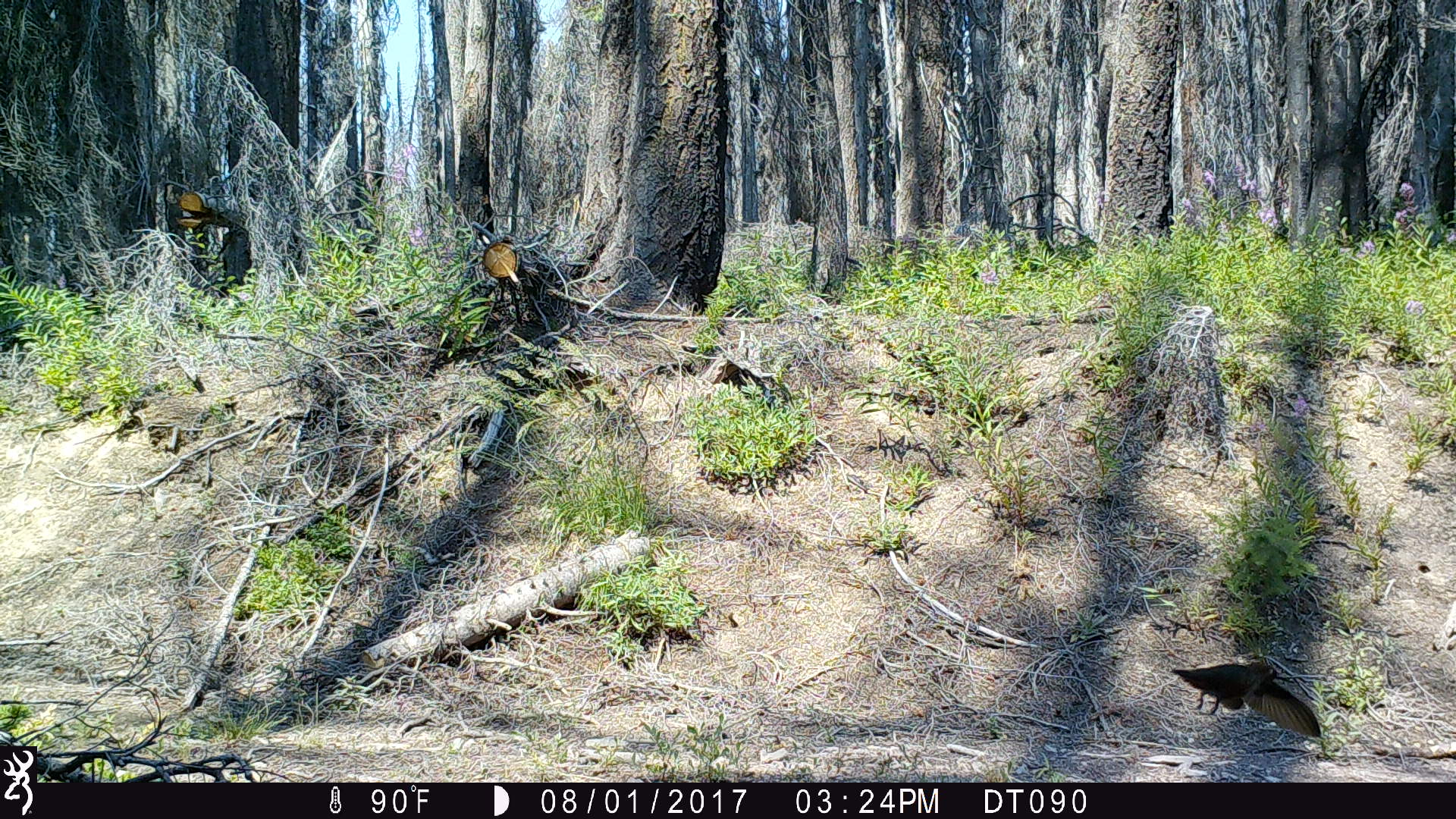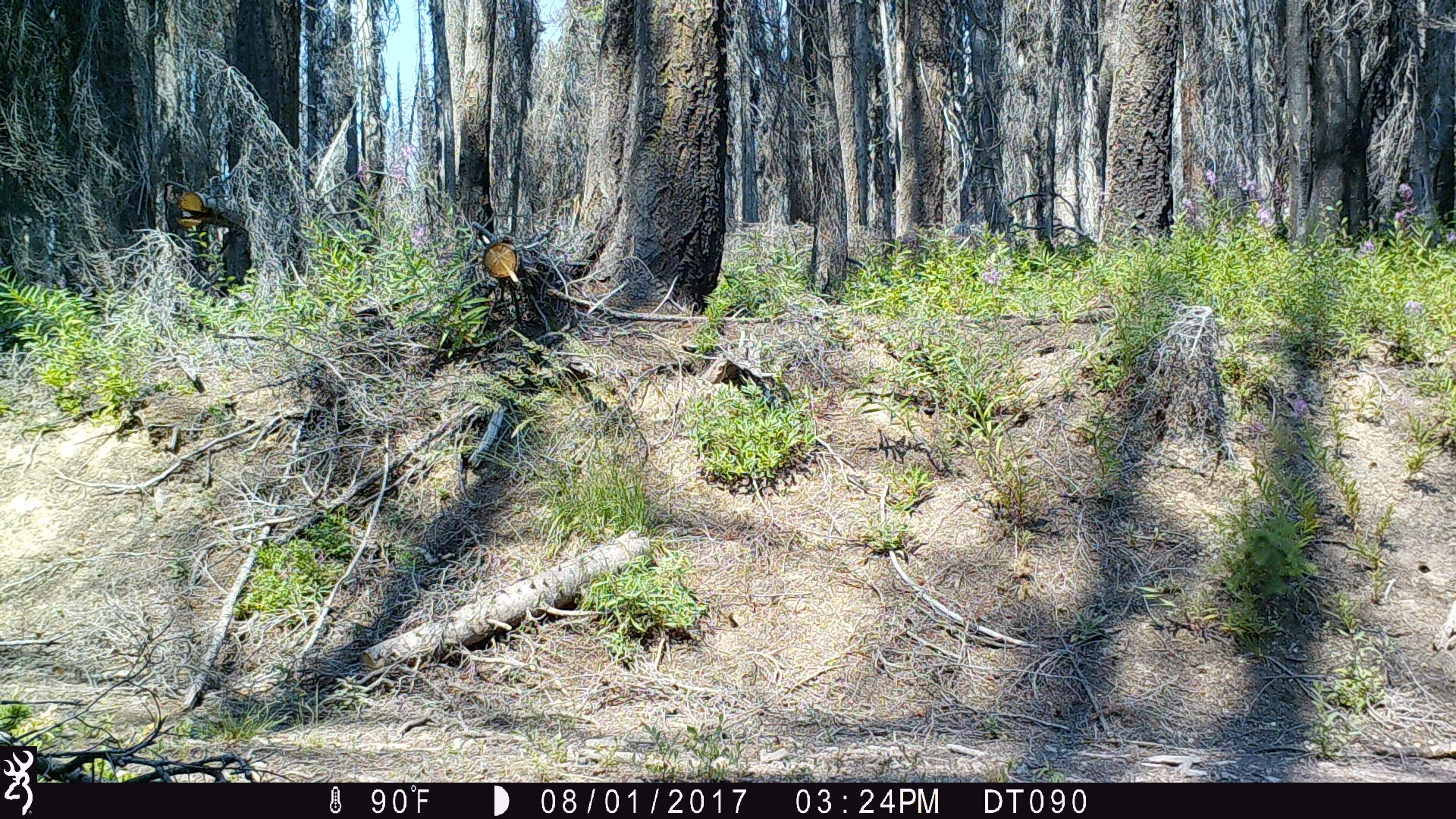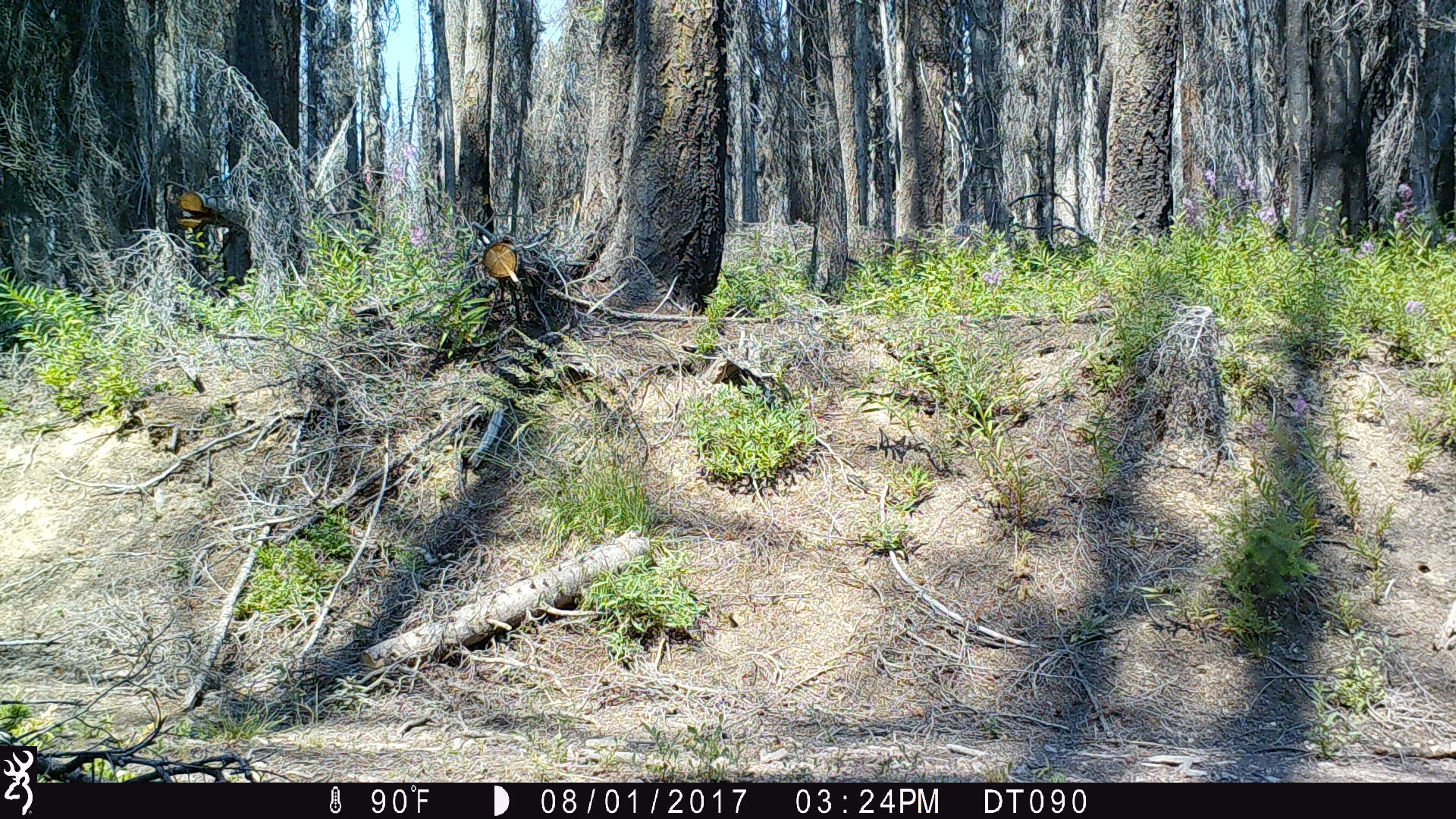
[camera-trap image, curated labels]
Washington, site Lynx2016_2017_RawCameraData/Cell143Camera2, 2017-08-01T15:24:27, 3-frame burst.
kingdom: Animalia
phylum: Chordata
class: Aves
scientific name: Aves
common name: birds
Aves (birds). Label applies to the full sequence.